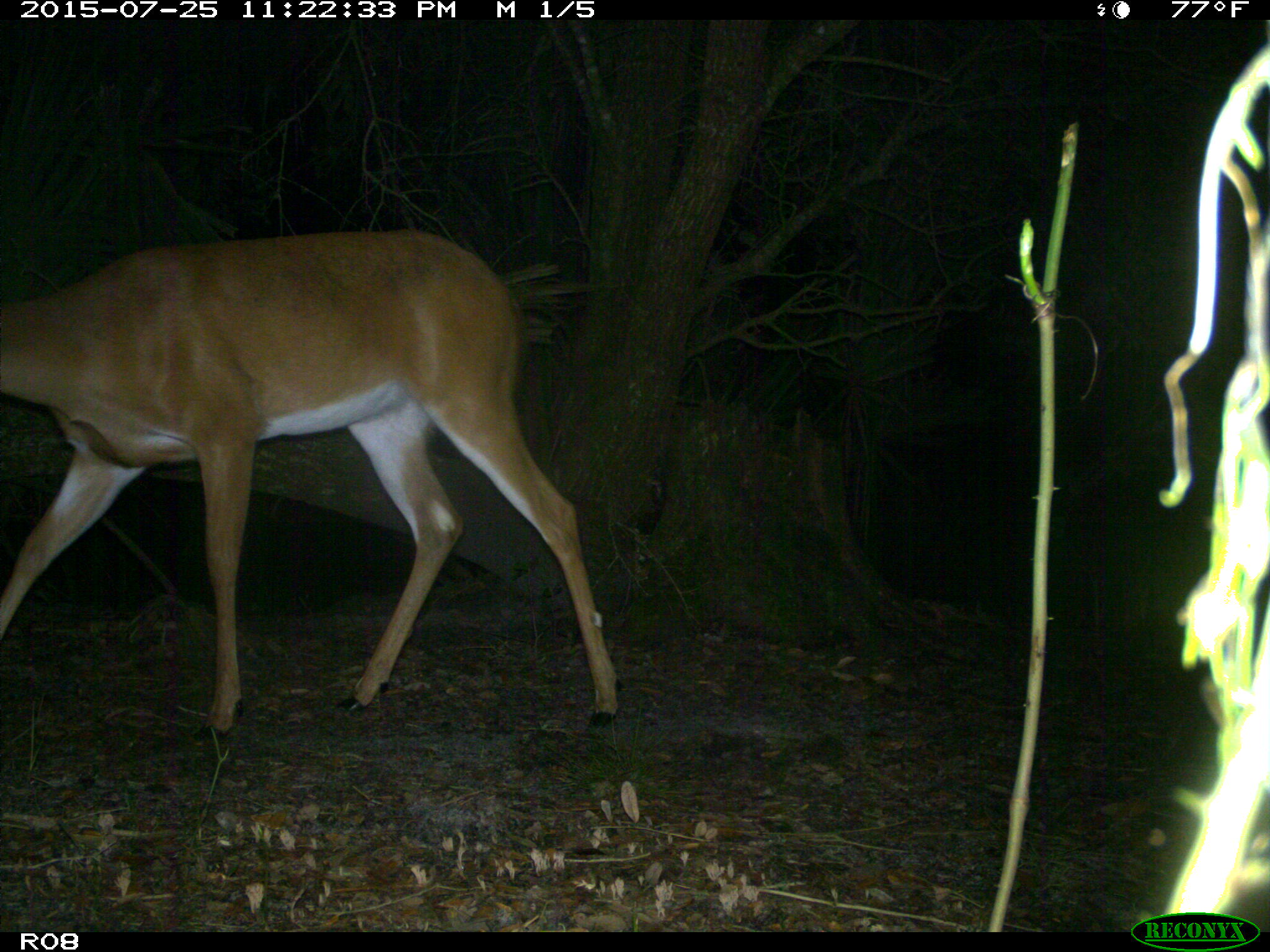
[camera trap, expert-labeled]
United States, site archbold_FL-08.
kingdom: Animalia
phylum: Chordata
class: Mammalia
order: Artiodactyla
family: Cervidae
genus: Odocoileus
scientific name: Odocoileus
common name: deer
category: unidentified deer